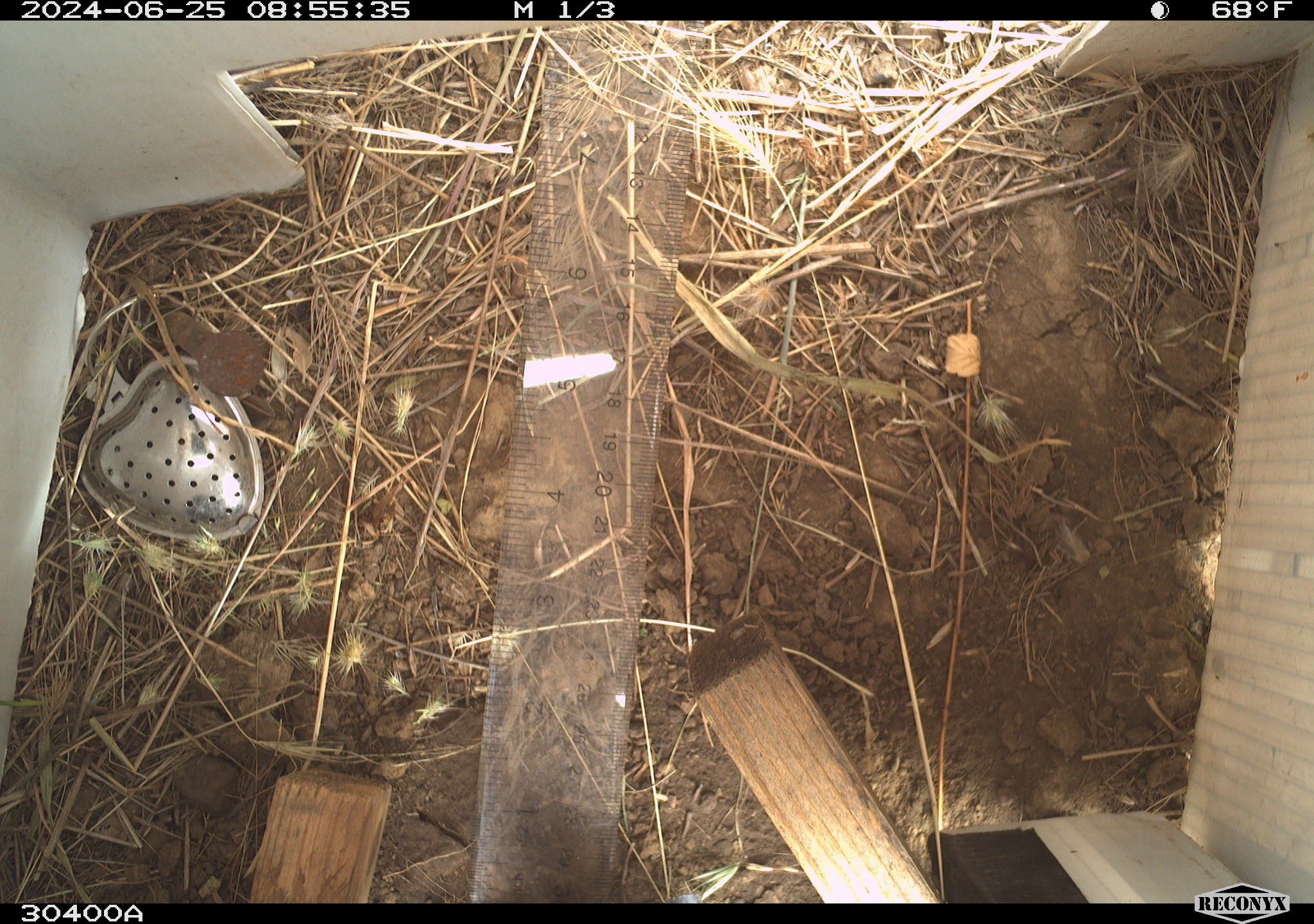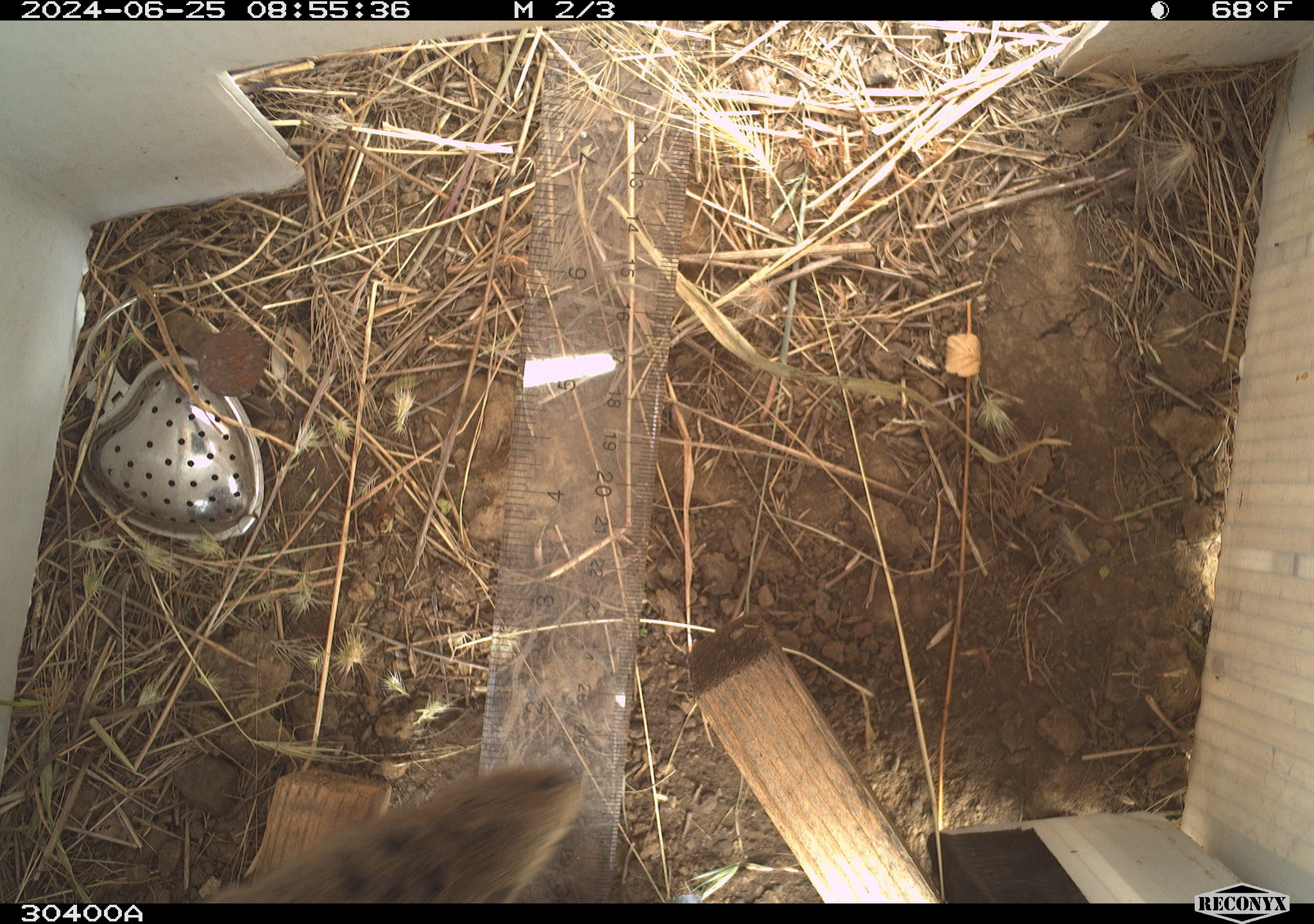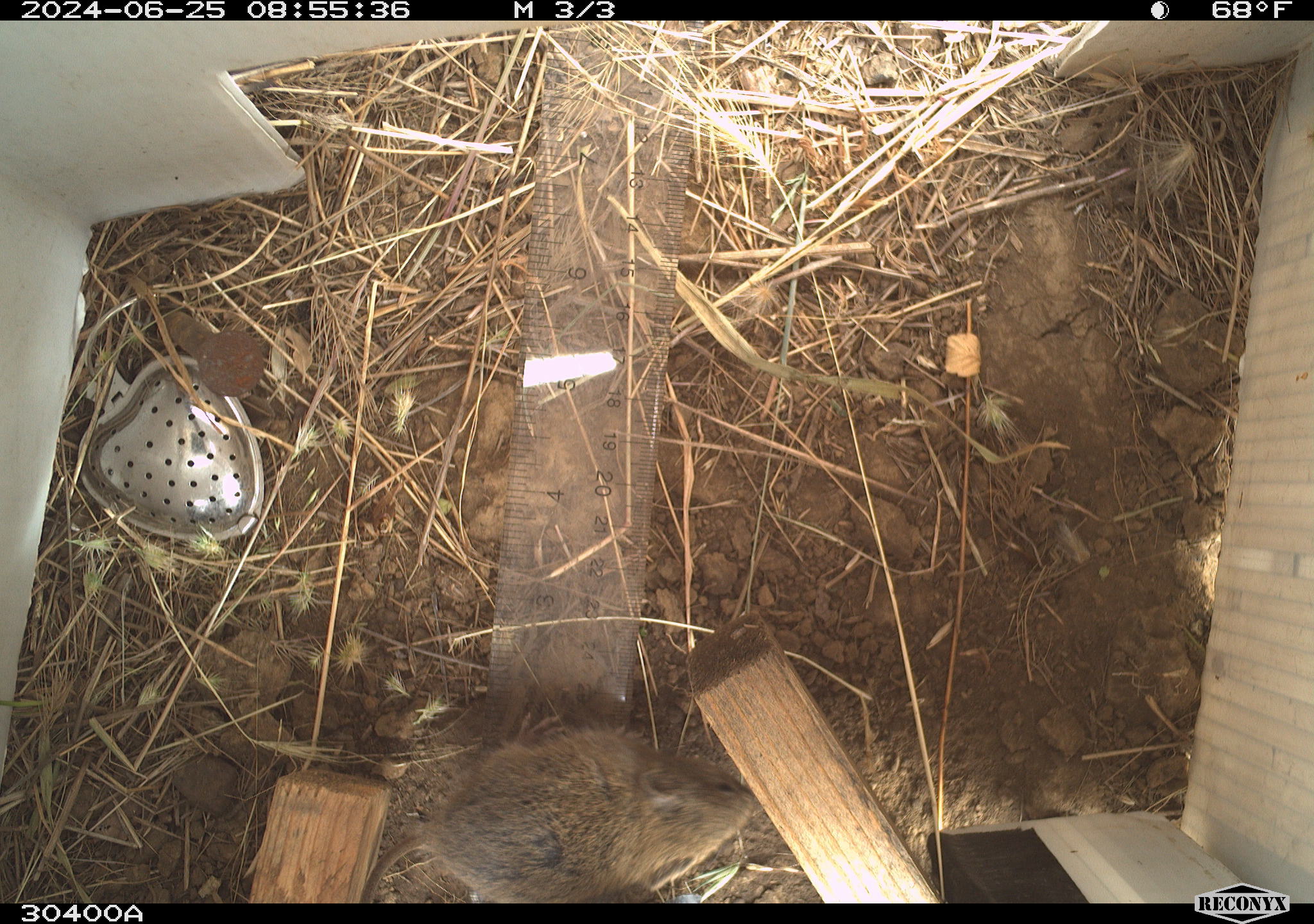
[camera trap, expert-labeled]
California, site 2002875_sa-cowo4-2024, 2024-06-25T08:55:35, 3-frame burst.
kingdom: Animalia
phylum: Chordata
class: Mammalia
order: Rodentia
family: Cricetidae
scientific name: Arvicolinae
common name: voles, lemmings, and muskrats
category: arvicolinae subfamily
Arvicolinae subfamily (voles, lemmings, and muskrats) (Arvicolinae).